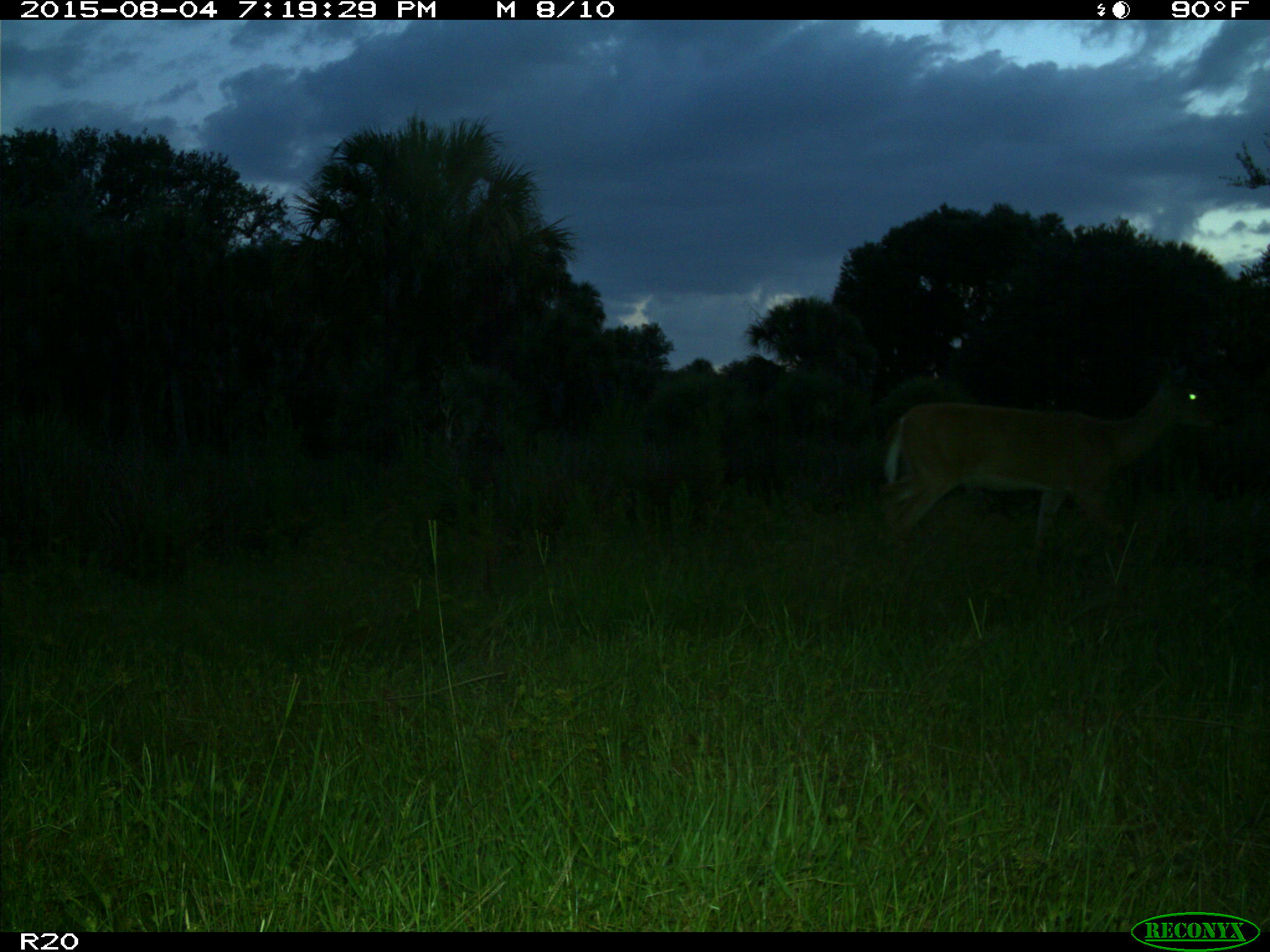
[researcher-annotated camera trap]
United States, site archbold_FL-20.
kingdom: Animalia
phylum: Chordata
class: Mammalia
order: Artiodactyla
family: Cervidae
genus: Odocoileus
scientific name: Odocoileus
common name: deer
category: unidentified deer